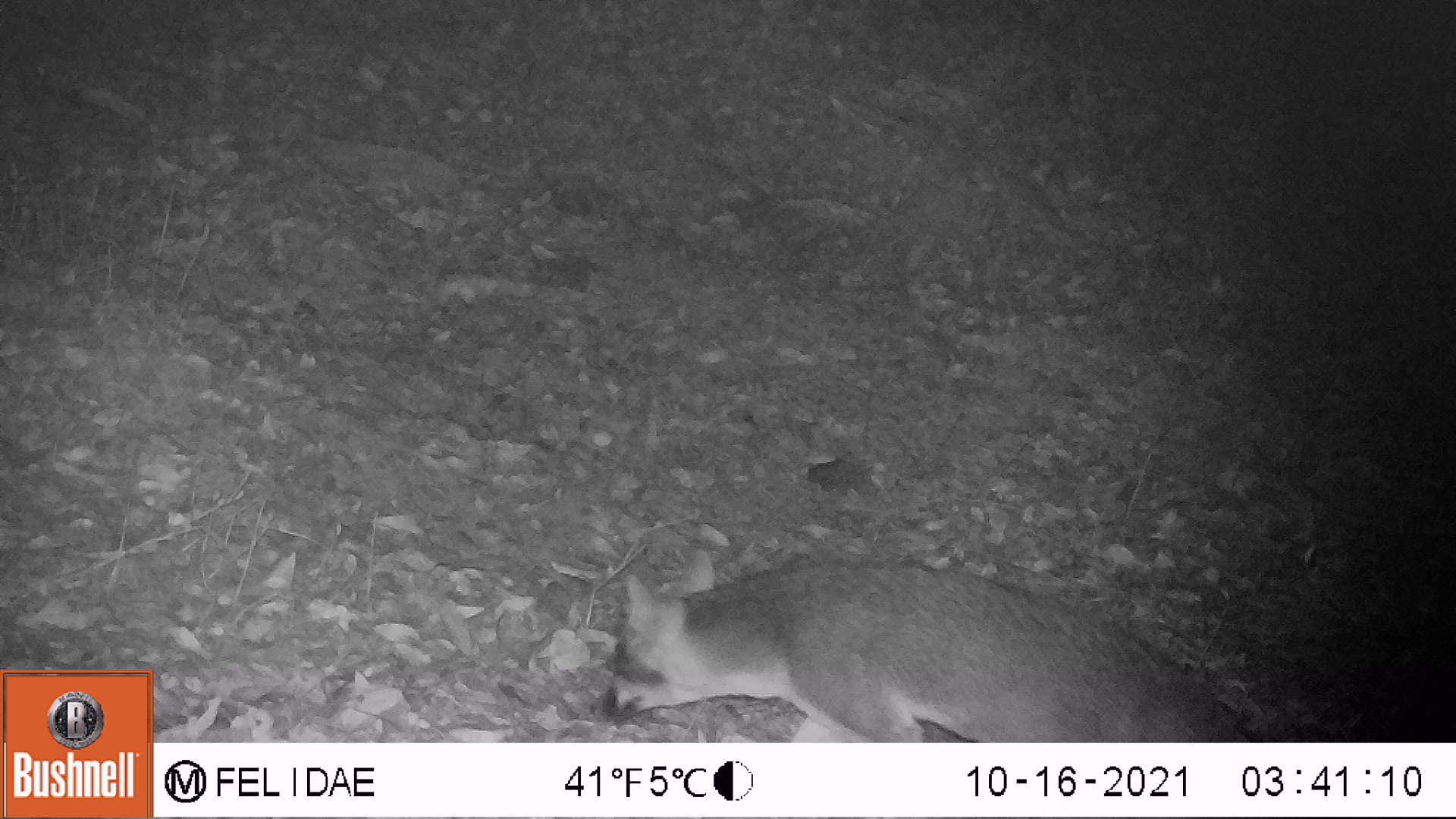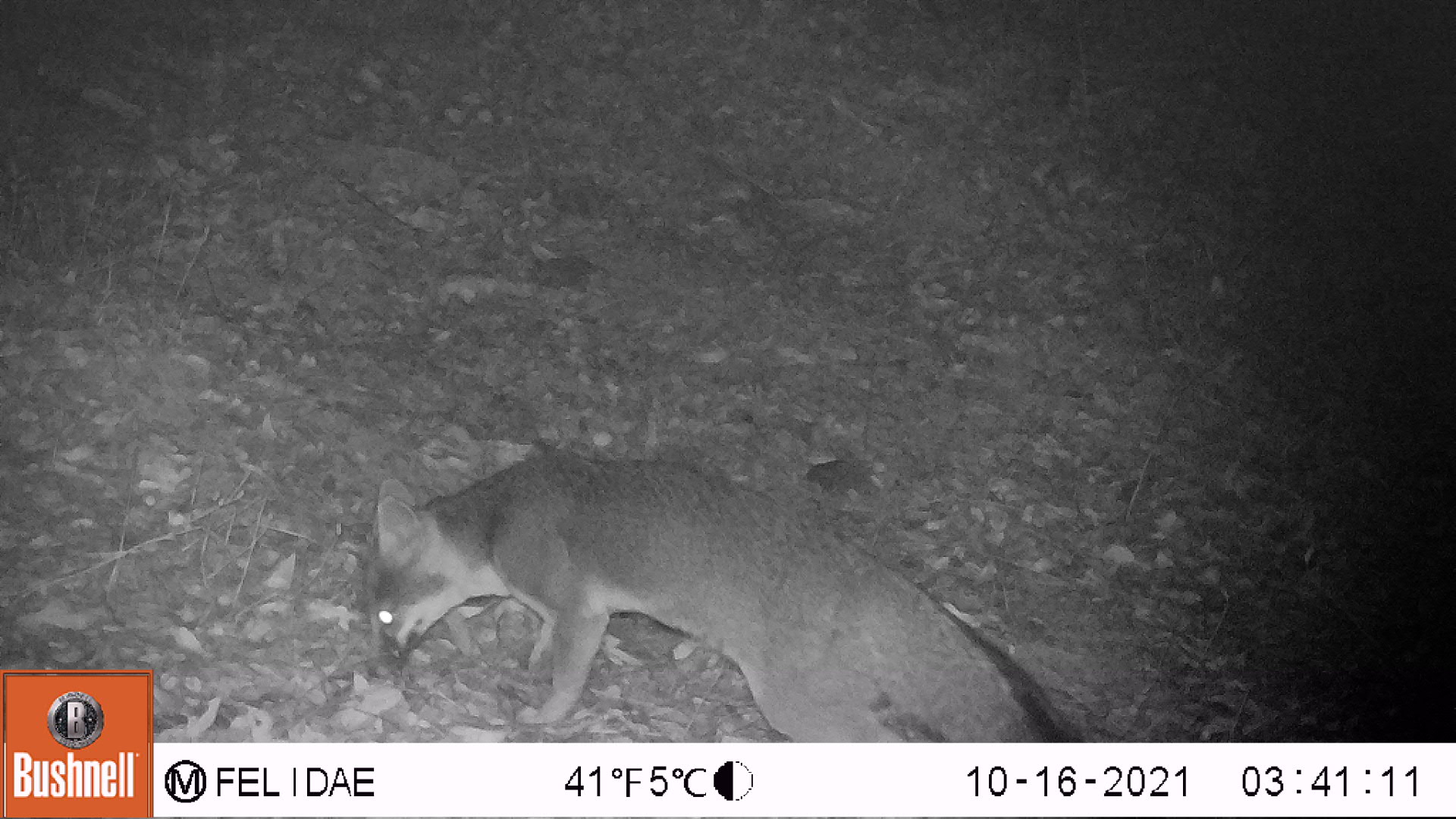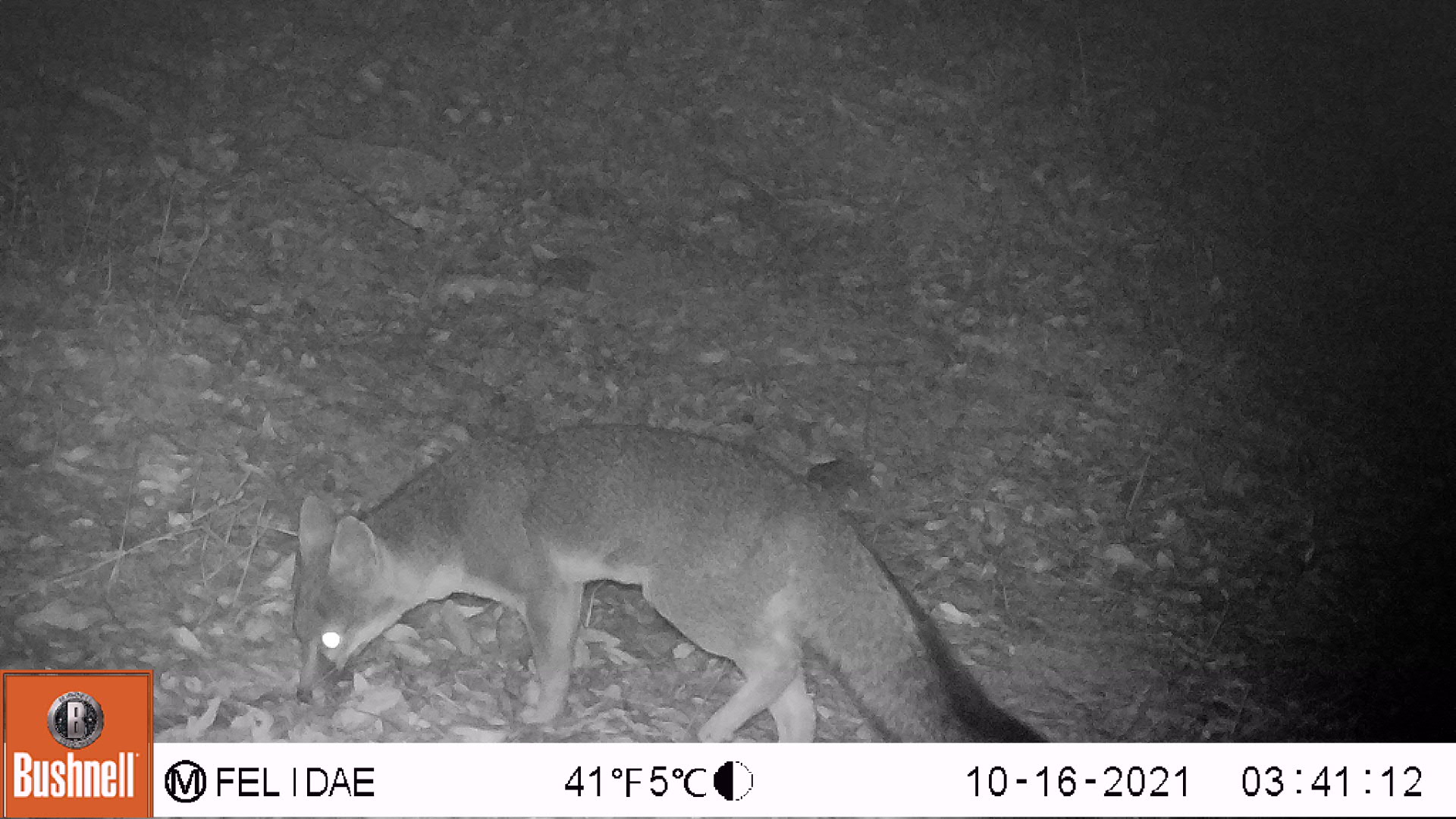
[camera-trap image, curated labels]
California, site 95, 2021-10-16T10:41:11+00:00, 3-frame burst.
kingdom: Animalia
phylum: Chordata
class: Mammalia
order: Carnivora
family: Canidae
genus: Urocyon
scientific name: Urocyon cinereoargenteus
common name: gray fox